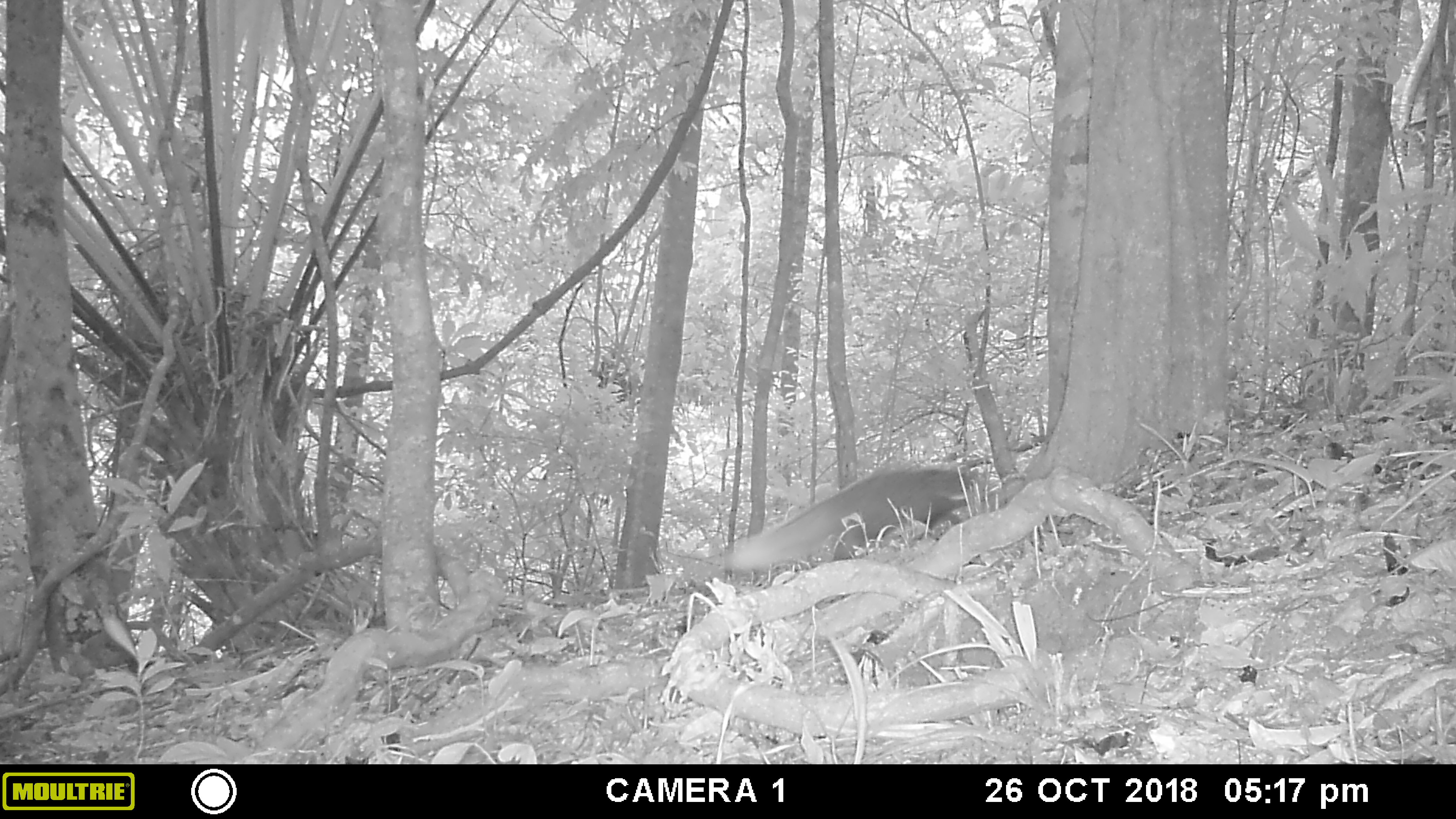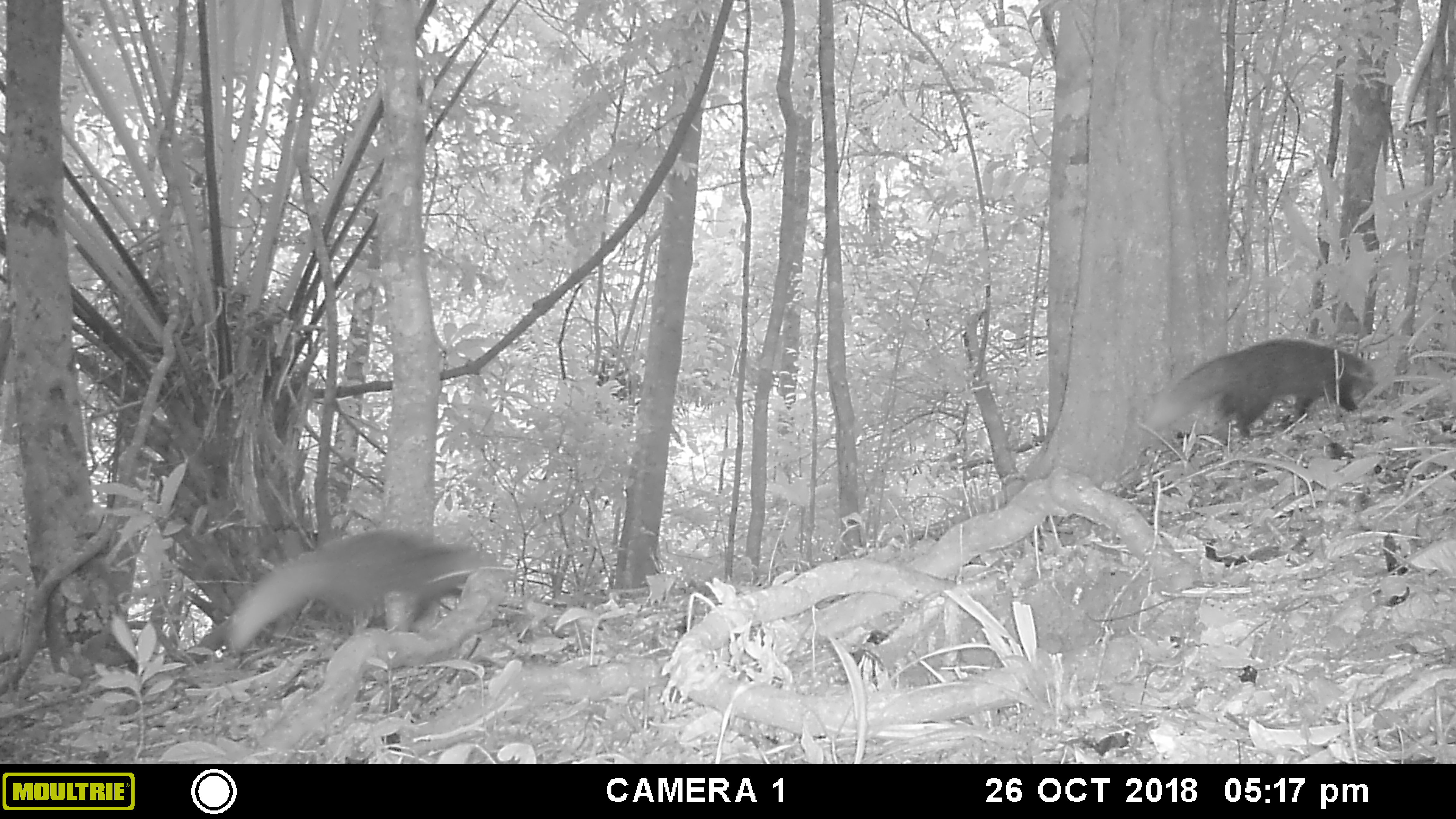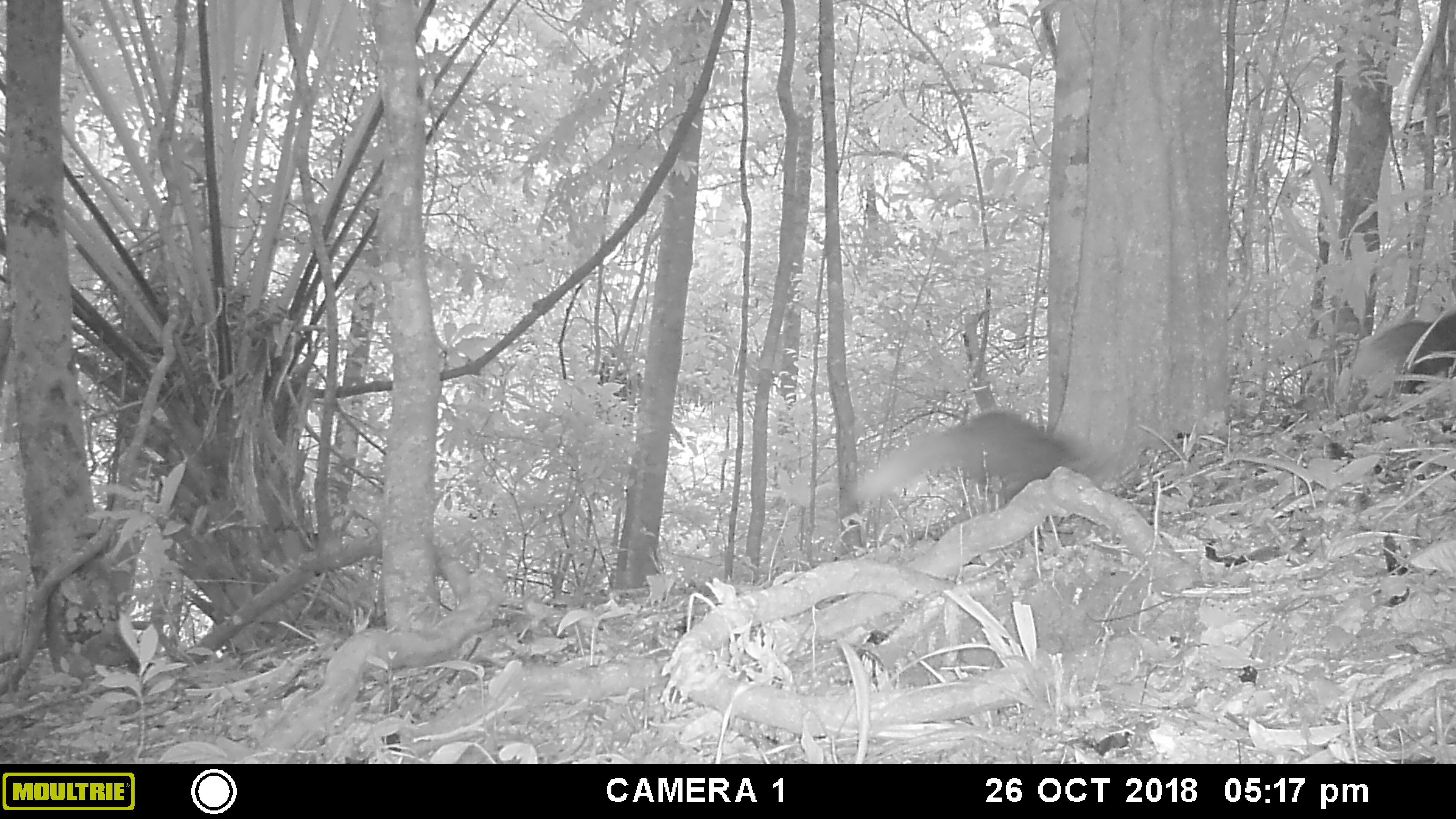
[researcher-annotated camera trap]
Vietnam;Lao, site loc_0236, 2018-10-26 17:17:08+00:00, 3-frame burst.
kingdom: Animalia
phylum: Chordata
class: Mammalia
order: Carnivora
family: Herpestidae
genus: Urva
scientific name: Urva urva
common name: crab-eating mongoose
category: crab eating mongoose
Crab eating mongoose (crab-eating mongoose) (Urva urva). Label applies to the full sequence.